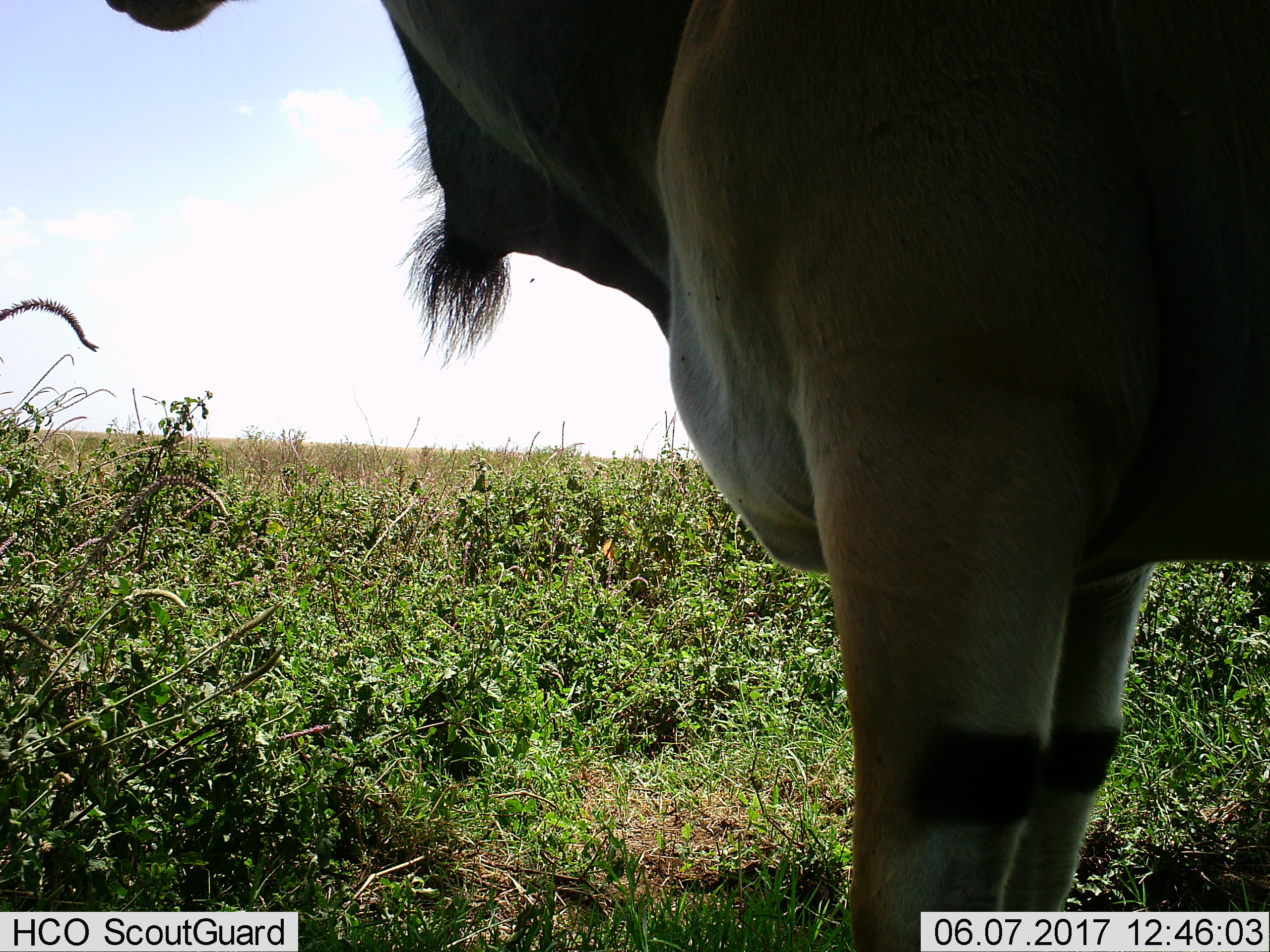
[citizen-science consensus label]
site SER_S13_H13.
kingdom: Animalia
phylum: Chordata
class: Mammalia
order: Artiodactyla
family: Bovidae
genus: Tragelaphus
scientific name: Tragelaphus oryx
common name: eland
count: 1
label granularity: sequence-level